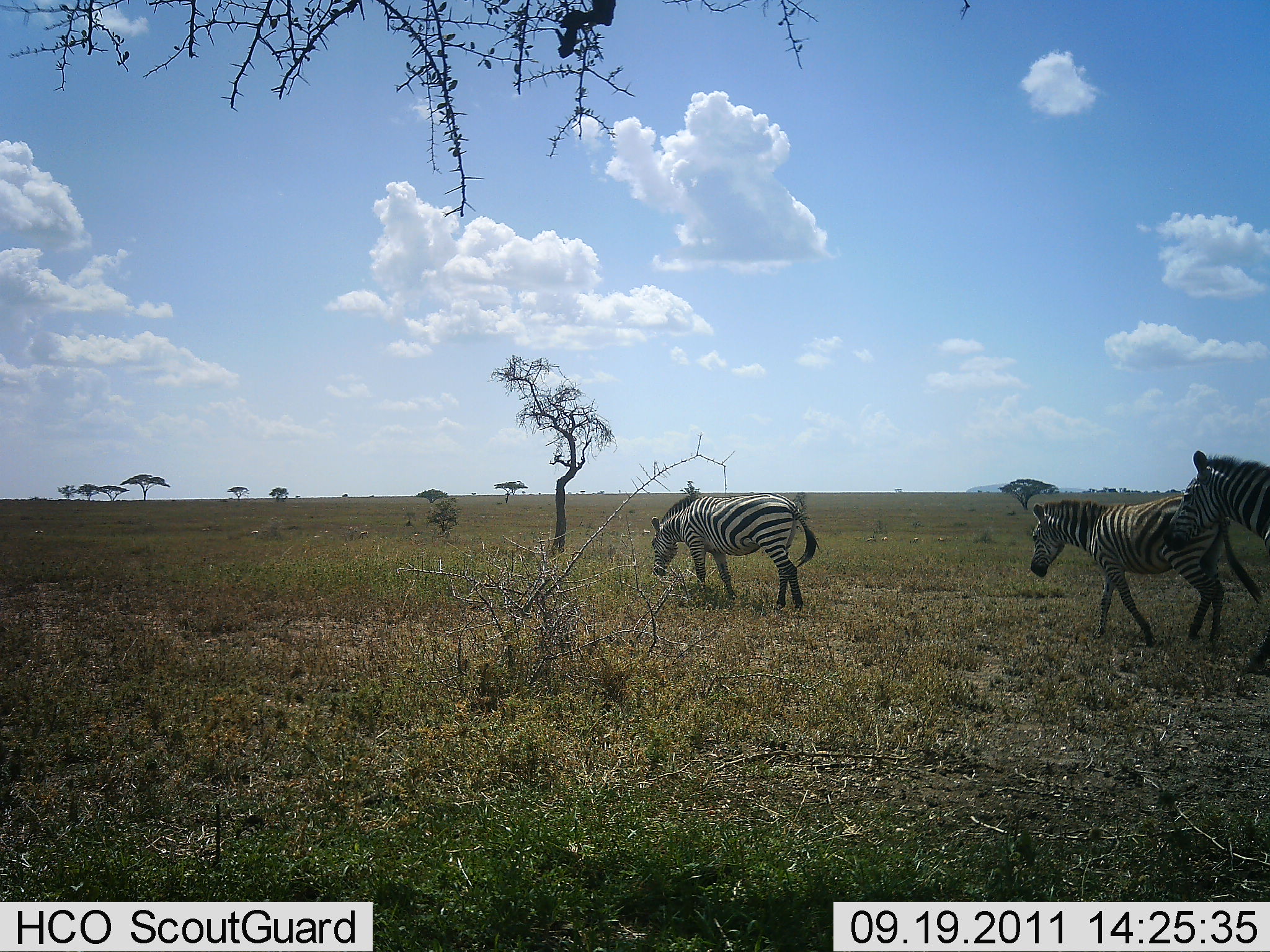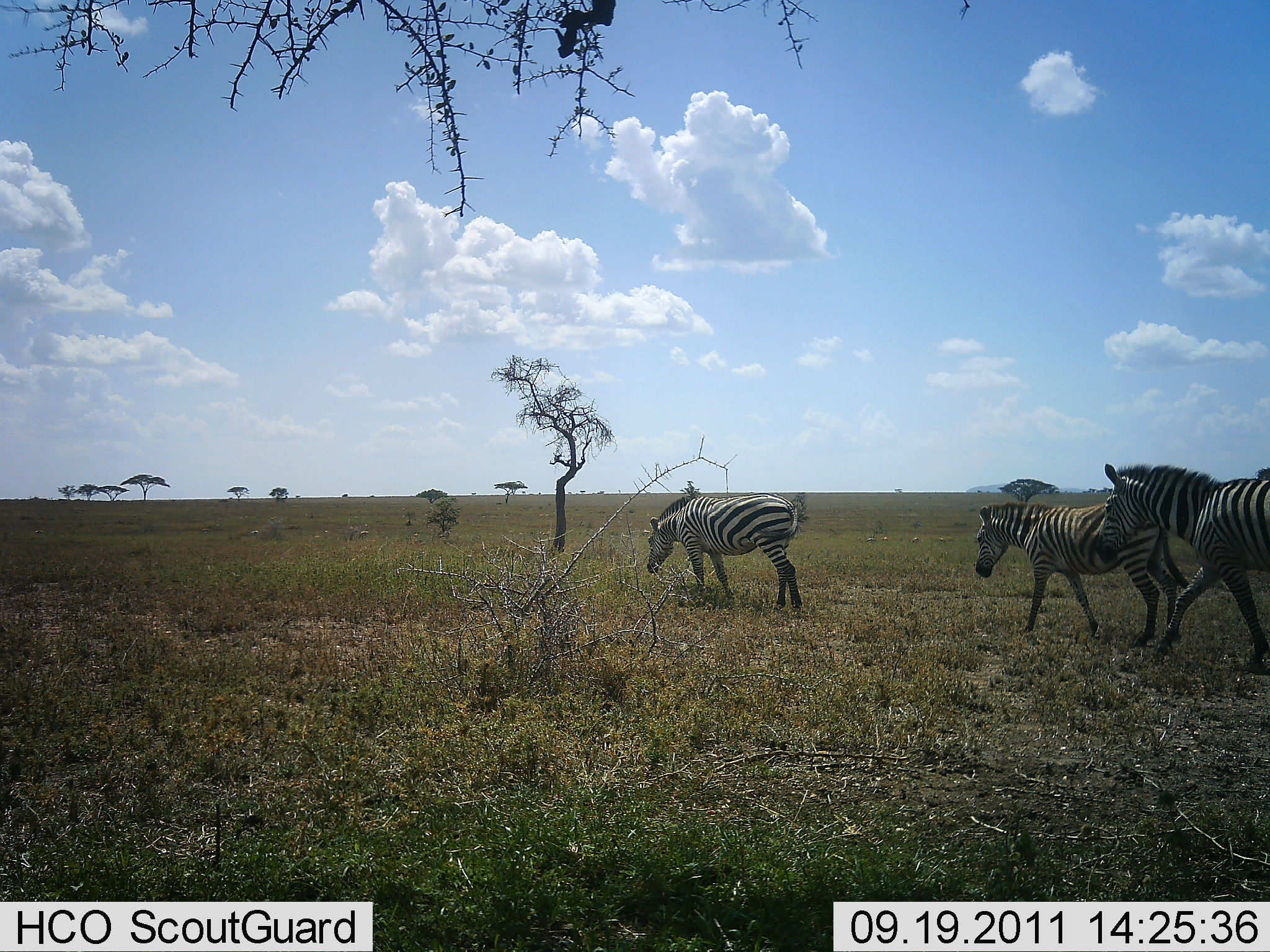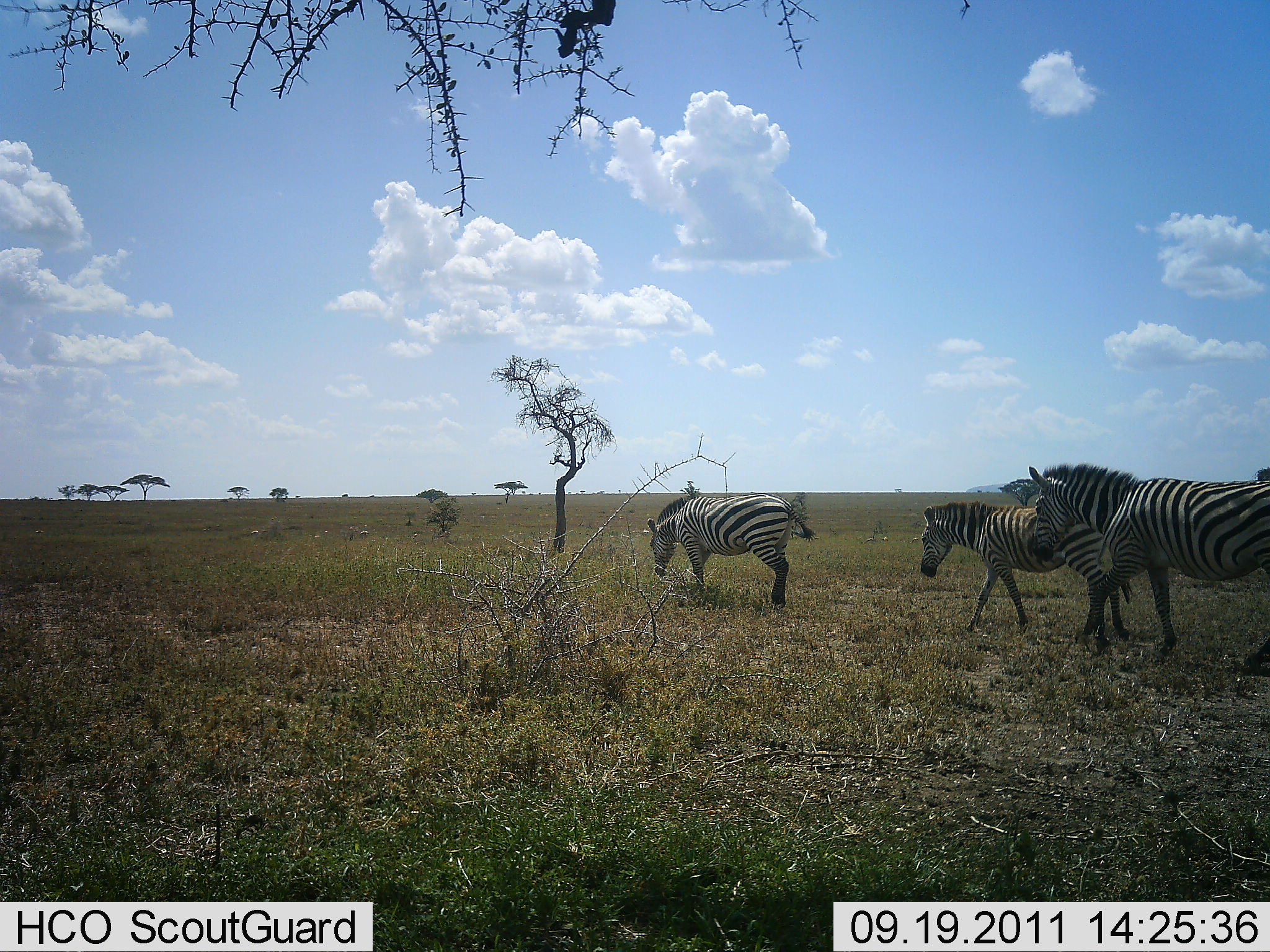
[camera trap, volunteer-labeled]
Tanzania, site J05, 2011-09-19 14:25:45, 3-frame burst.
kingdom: Animalia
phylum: Chordata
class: Mammalia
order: Perissodactyla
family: Equidae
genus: Equus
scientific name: Equus quagga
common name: plains zebra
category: zebra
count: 3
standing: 20%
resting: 0%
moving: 93%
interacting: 0%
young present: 7%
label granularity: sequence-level